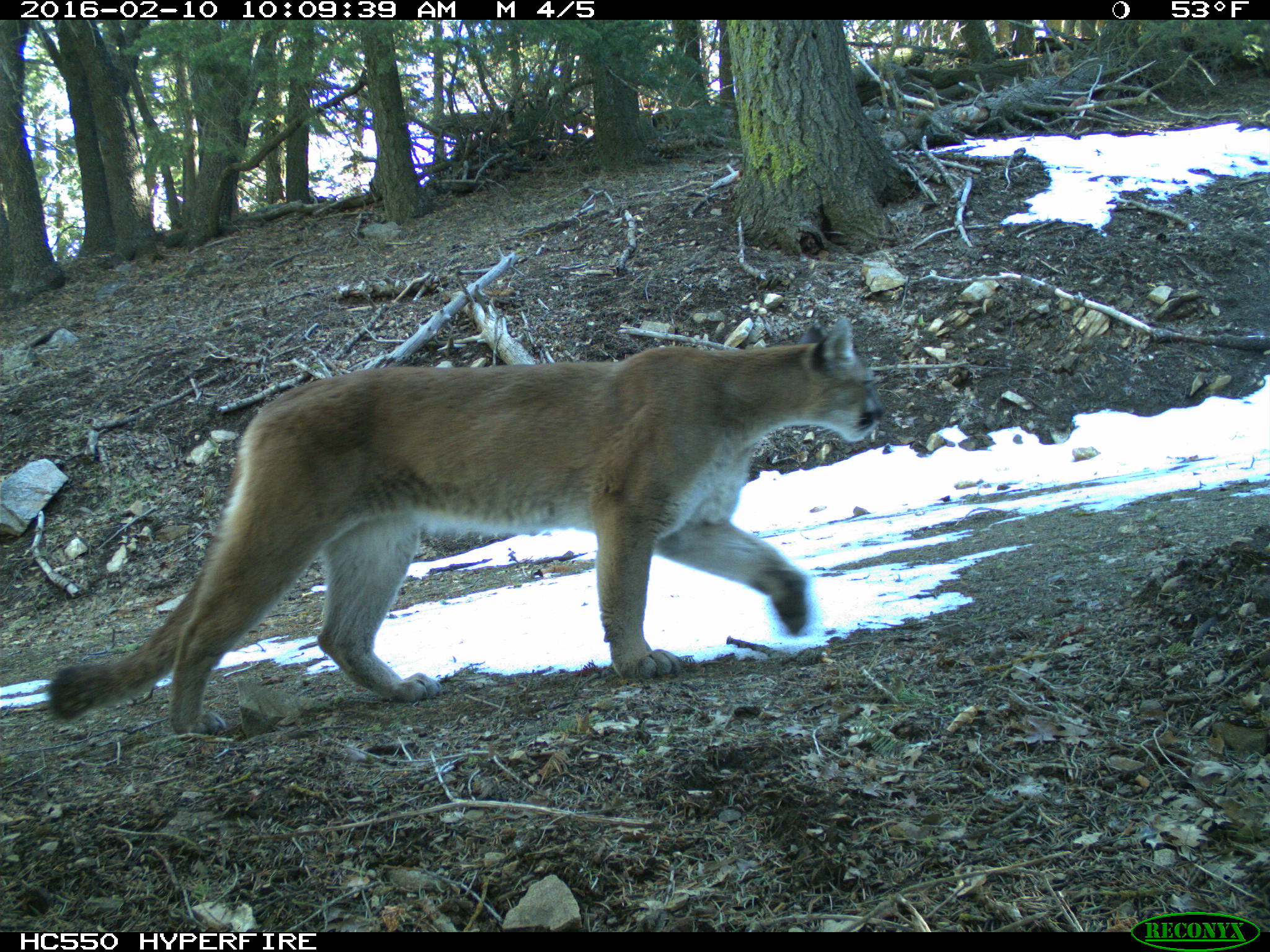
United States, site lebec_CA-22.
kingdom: Animalia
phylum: Chordata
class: Mammalia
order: Carnivora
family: Felidae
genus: Puma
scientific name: Puma concolor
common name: mountain lion